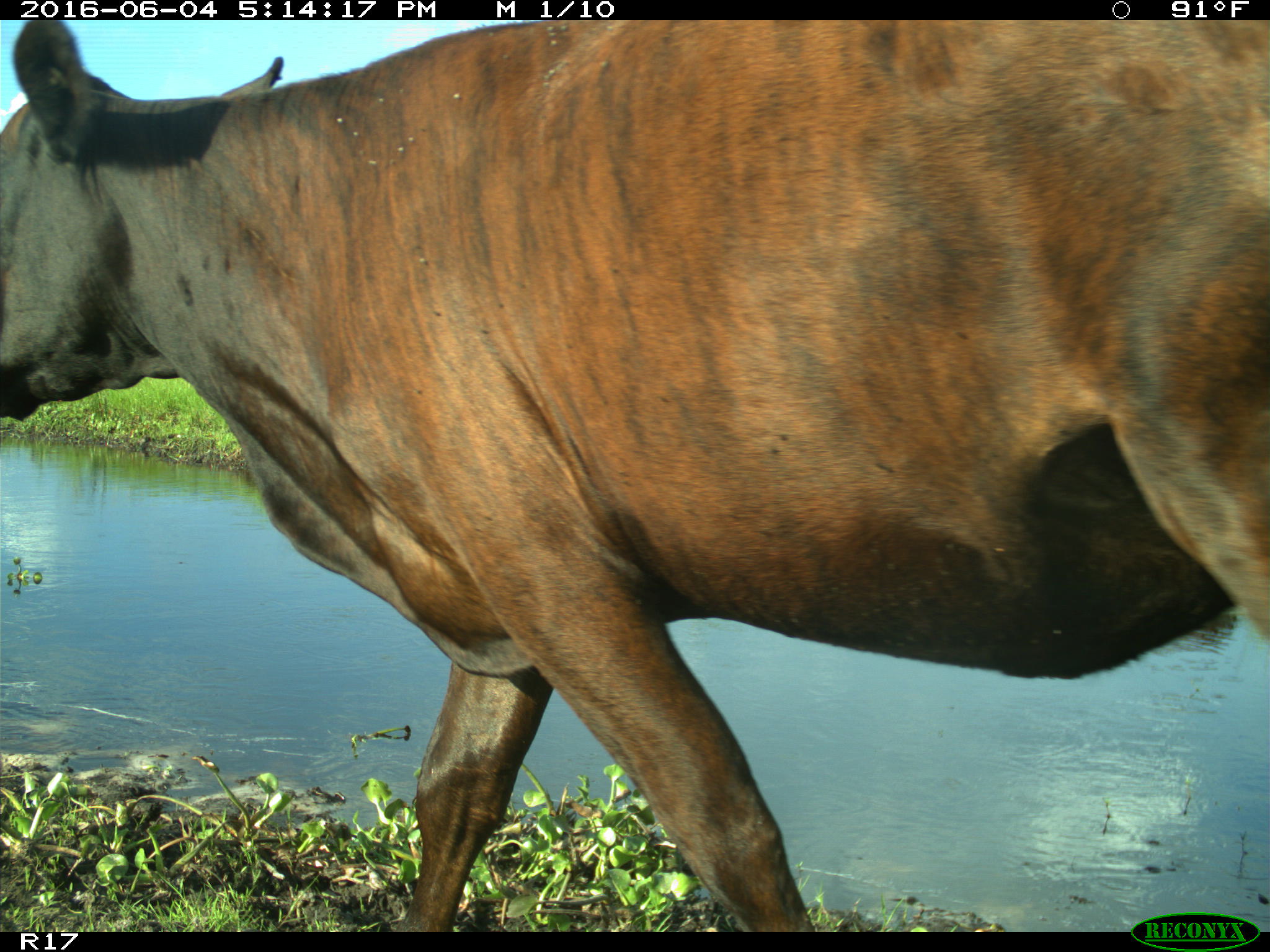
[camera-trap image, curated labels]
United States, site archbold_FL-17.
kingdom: Animalia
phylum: Chordata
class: Mammalia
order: Artiodactyla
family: Bovidae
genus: Bos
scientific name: Bos taurus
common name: domestic cow